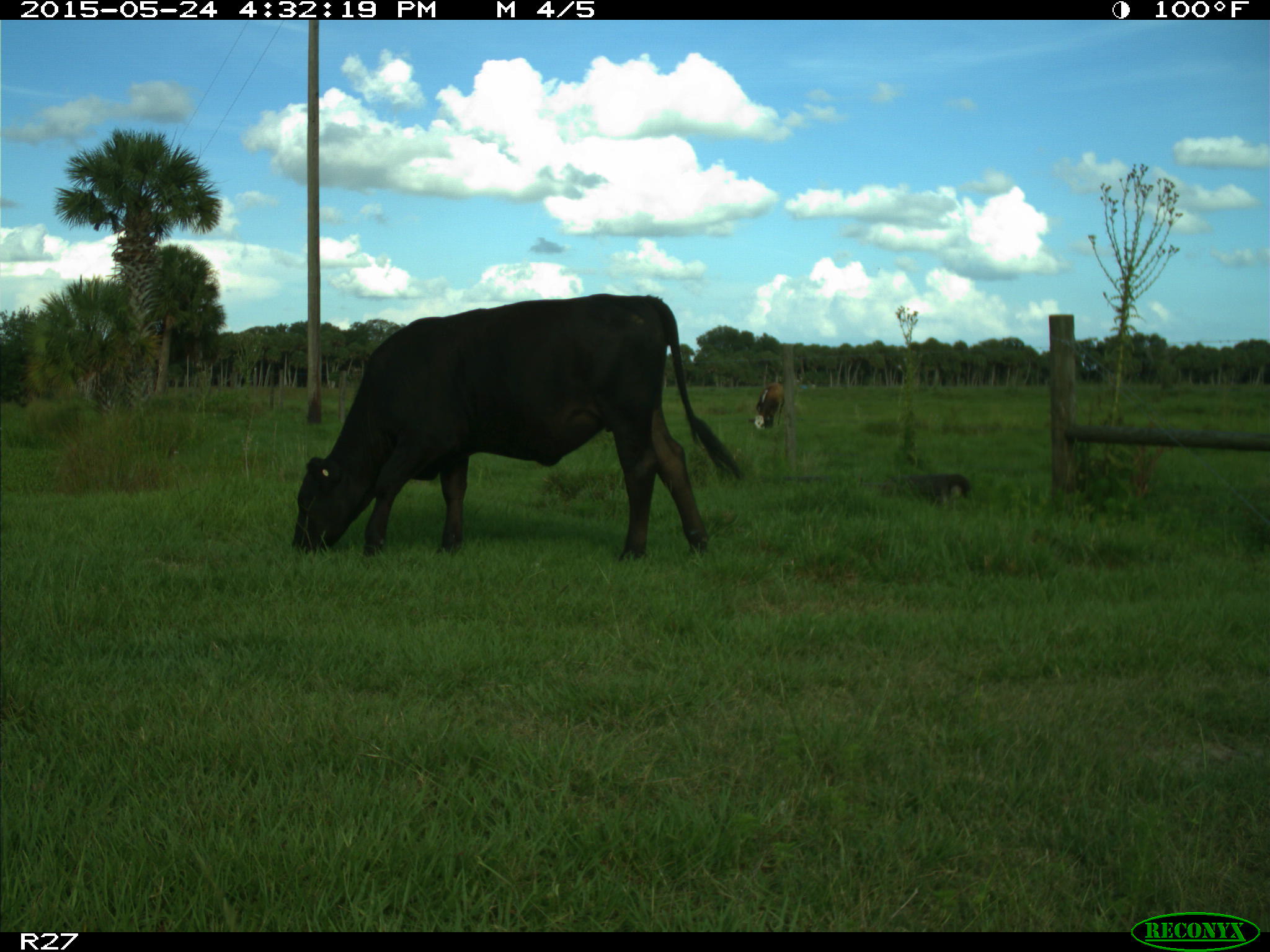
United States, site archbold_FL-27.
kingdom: Animalia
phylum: Chordata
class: Mammalia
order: Artiodactyla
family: Bovidae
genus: Bos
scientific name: Bos taurus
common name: domestic cow